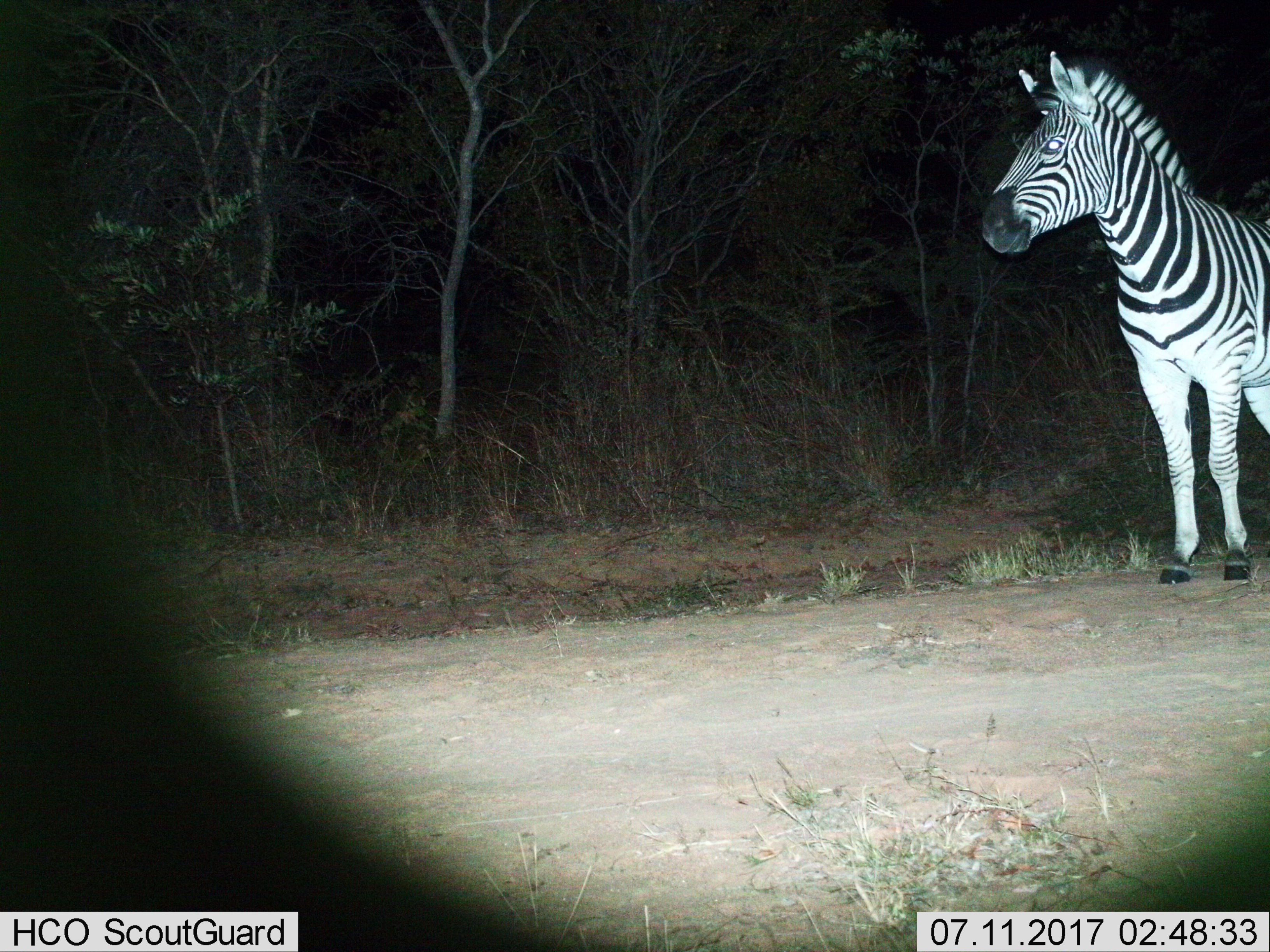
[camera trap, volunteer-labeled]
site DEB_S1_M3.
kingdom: Animalia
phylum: Chordata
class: Mammalia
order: Perissodactyla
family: Equidae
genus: Equus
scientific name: Equus quagga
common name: plains zebra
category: zebraplains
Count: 1.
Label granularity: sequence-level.